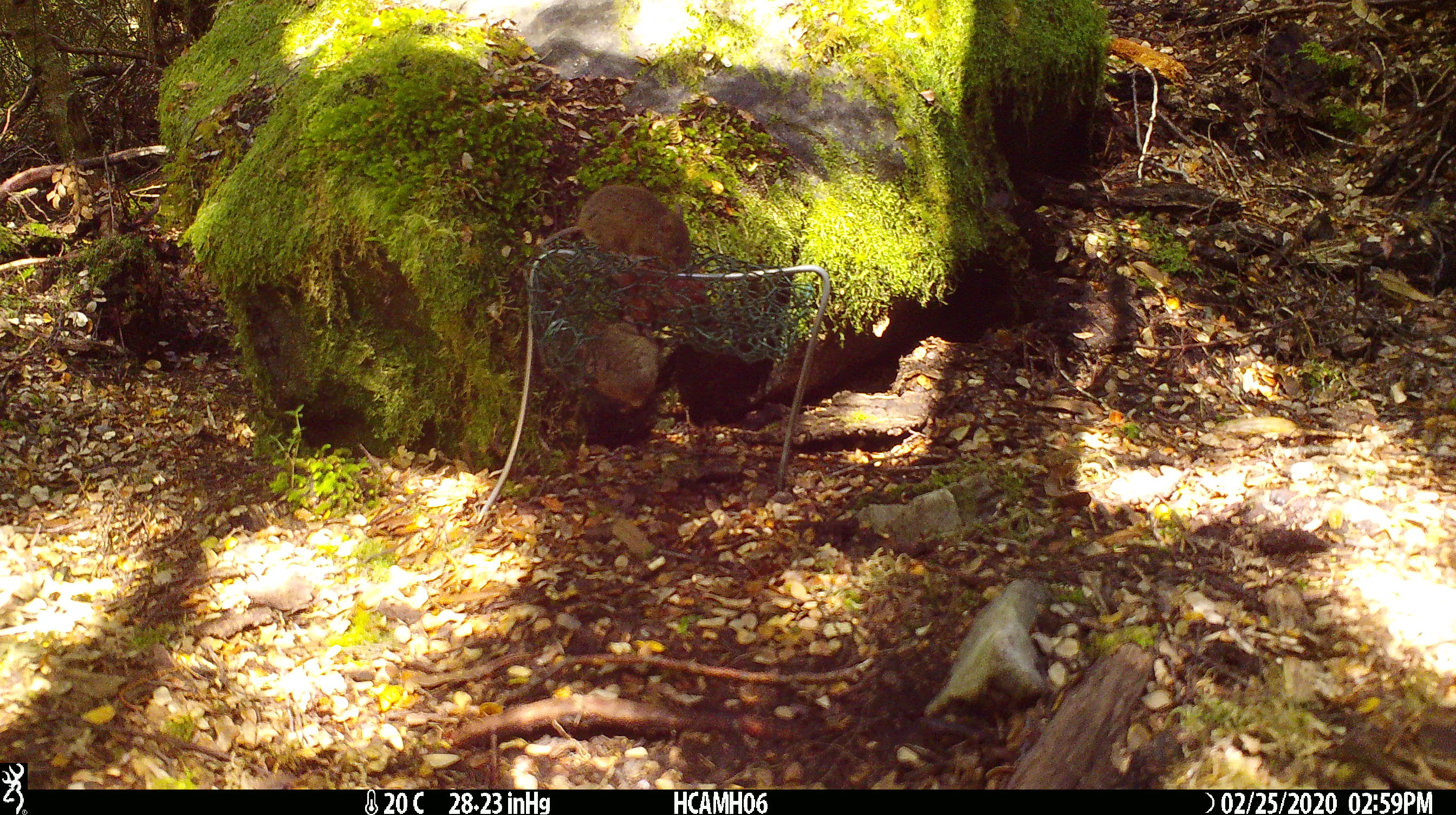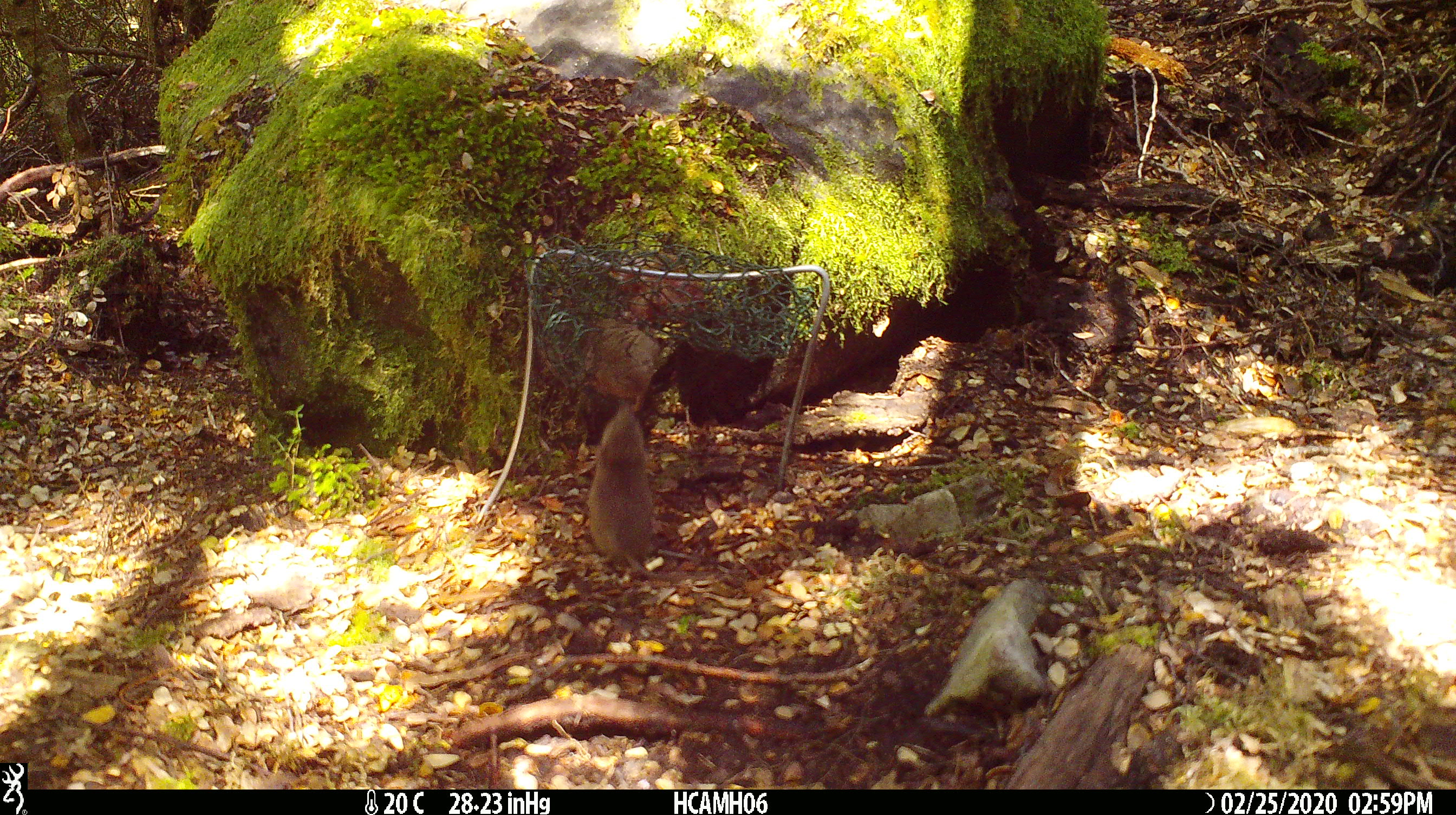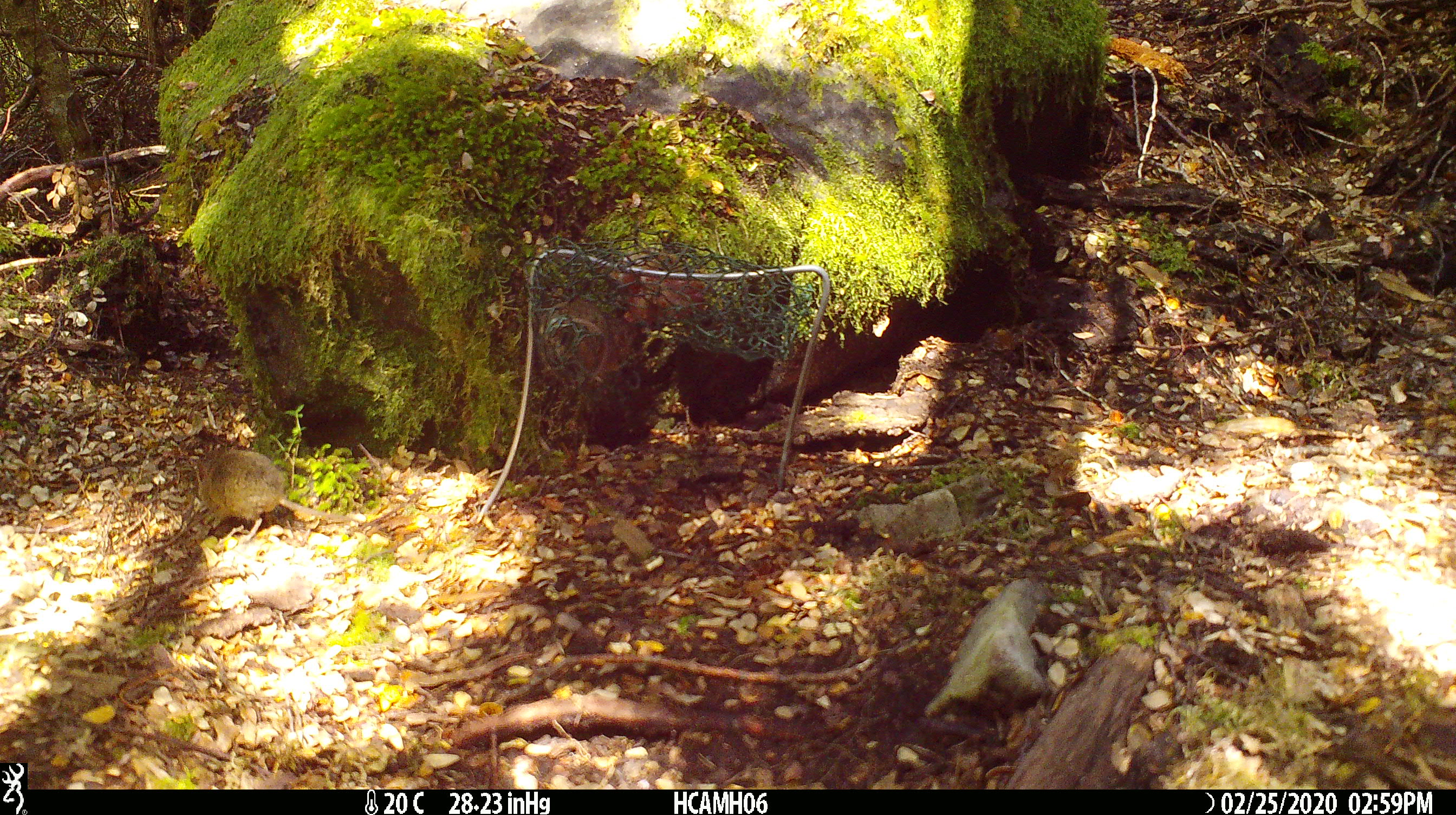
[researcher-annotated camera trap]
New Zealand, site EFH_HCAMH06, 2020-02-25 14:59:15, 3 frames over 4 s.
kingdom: Animalia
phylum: Chordata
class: Mammalia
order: Rodentia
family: Muridae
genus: Mus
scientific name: Mus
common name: mouse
Mouse (Mus).